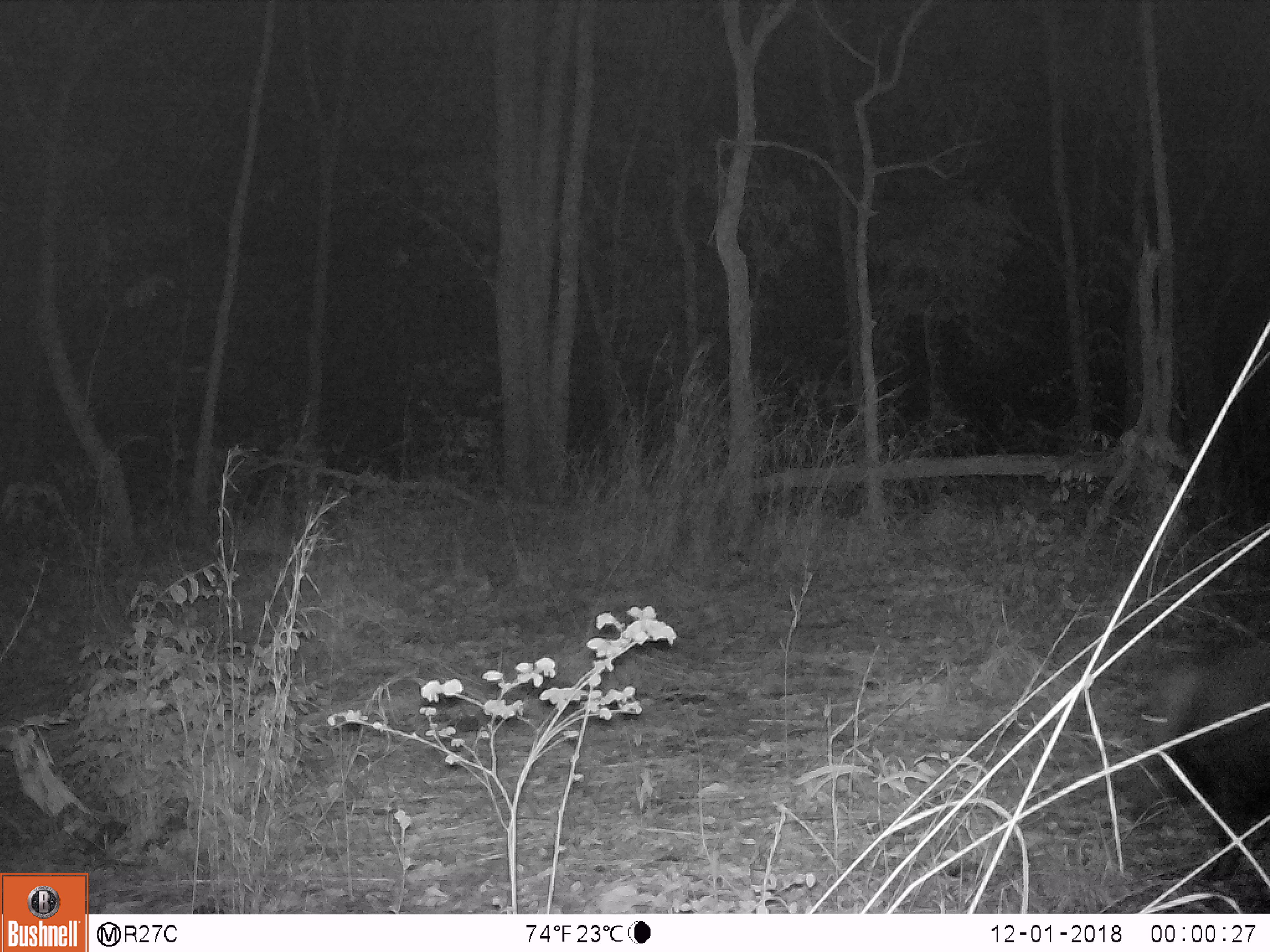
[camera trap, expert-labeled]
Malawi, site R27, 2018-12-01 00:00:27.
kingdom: Animalia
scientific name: Animalia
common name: other animal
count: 1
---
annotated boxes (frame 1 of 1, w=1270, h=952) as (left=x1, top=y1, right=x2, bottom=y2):
other animal: (left=1116, top=637, right=1268, bottom=881)